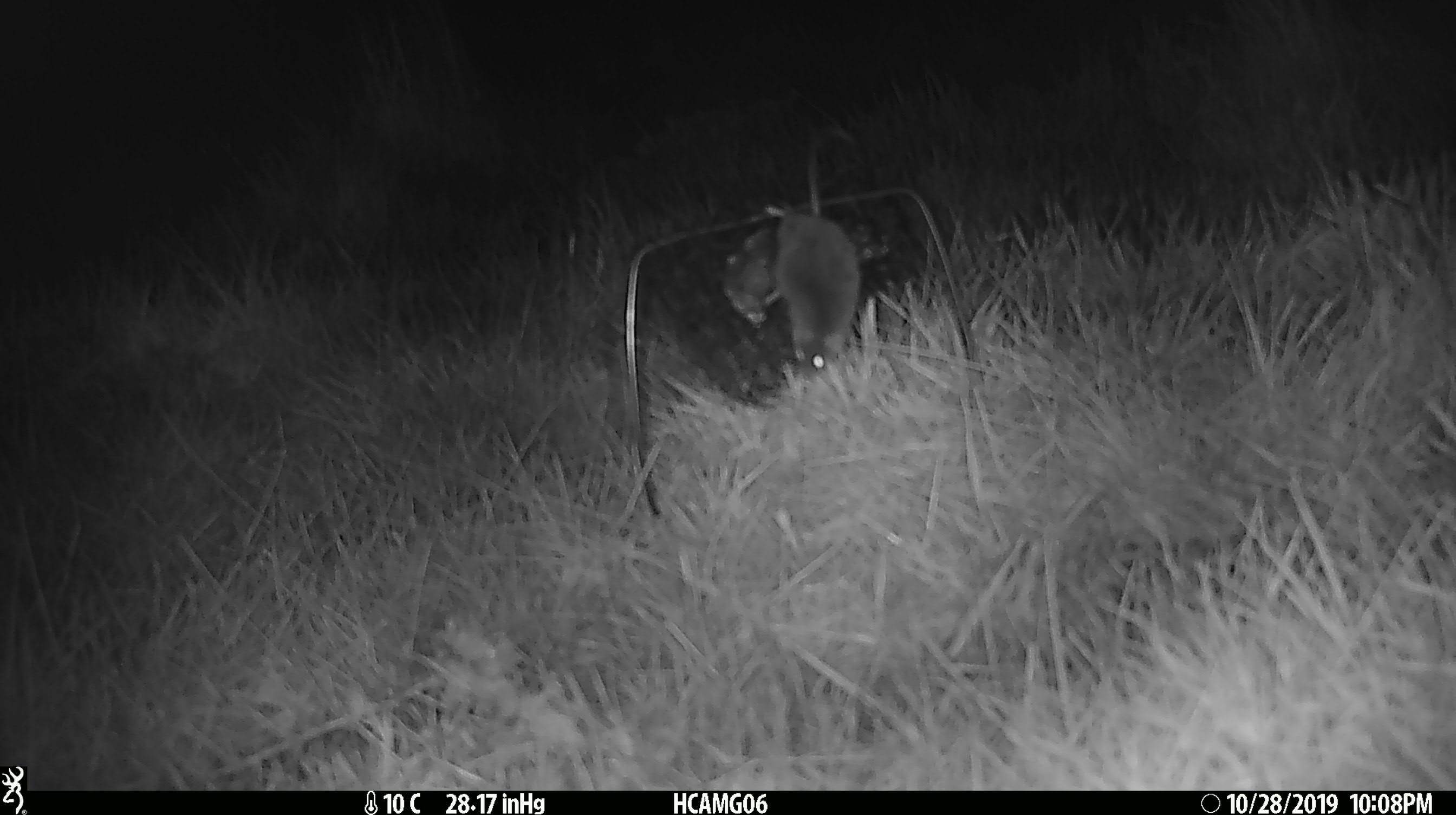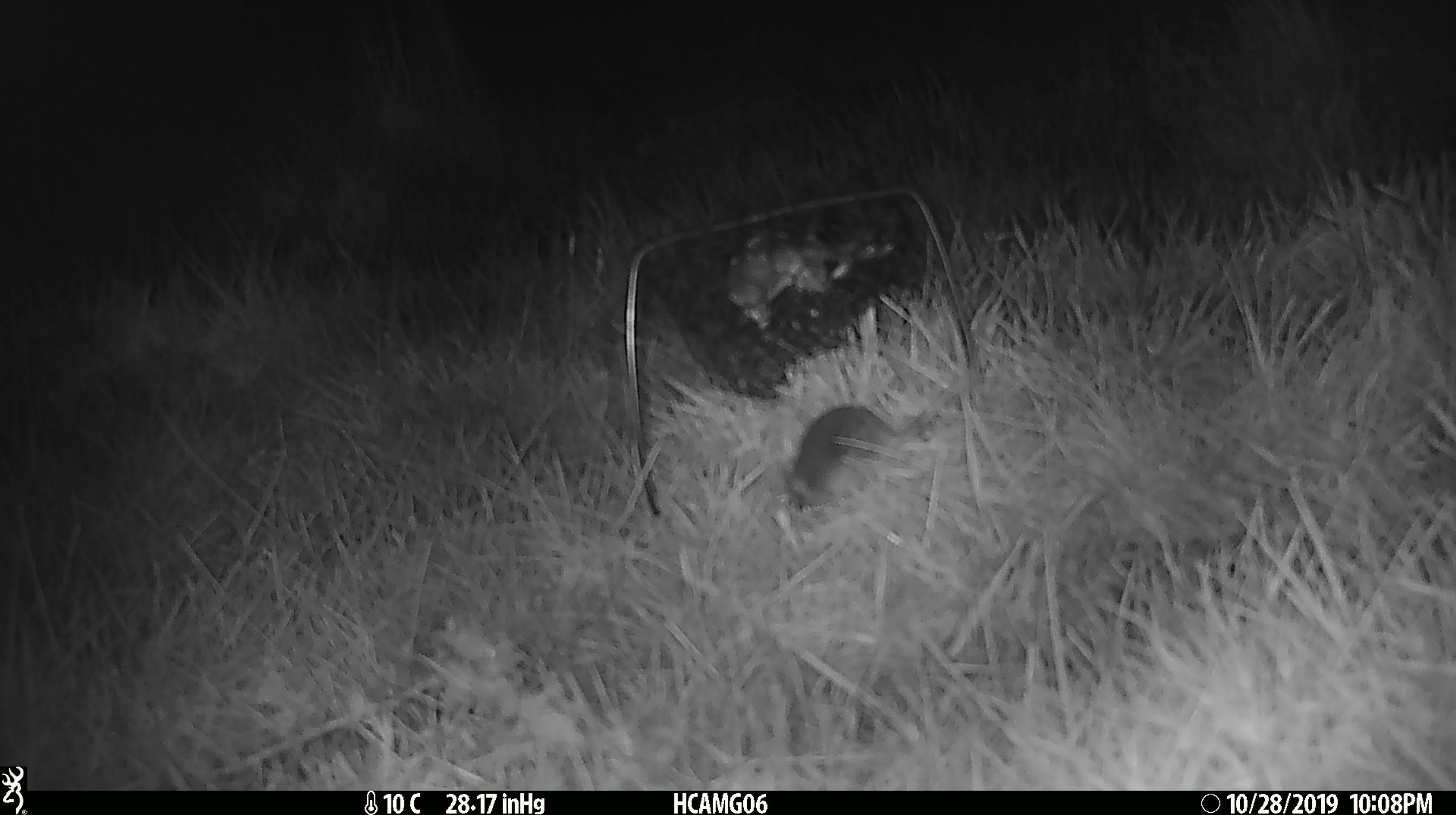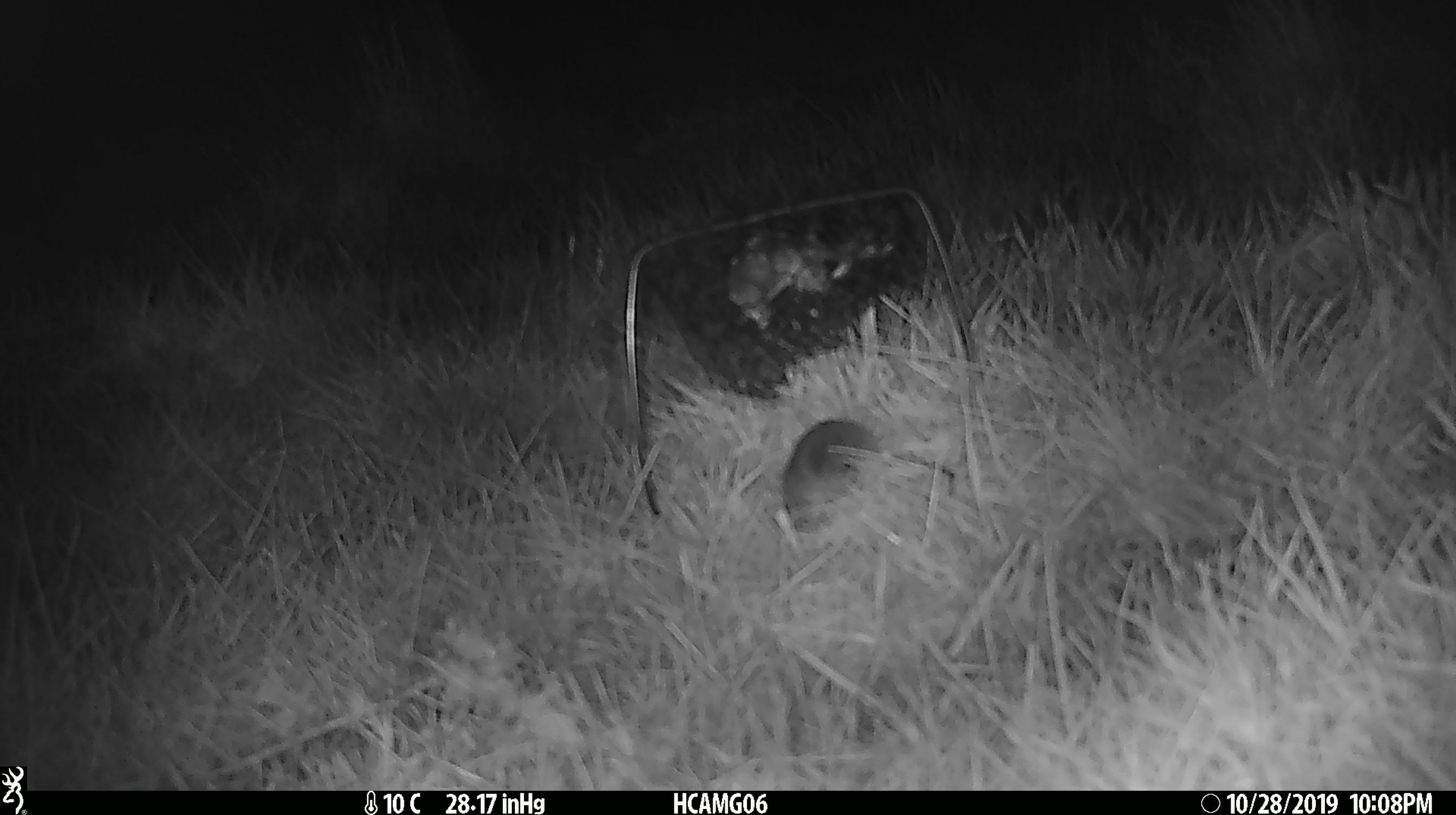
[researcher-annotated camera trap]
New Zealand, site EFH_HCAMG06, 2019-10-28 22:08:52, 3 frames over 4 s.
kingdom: Animalia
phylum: Chordata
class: Mammalia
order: Rodentia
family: Muridae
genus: Mus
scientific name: Mus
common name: mouse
Mouse (Mus).